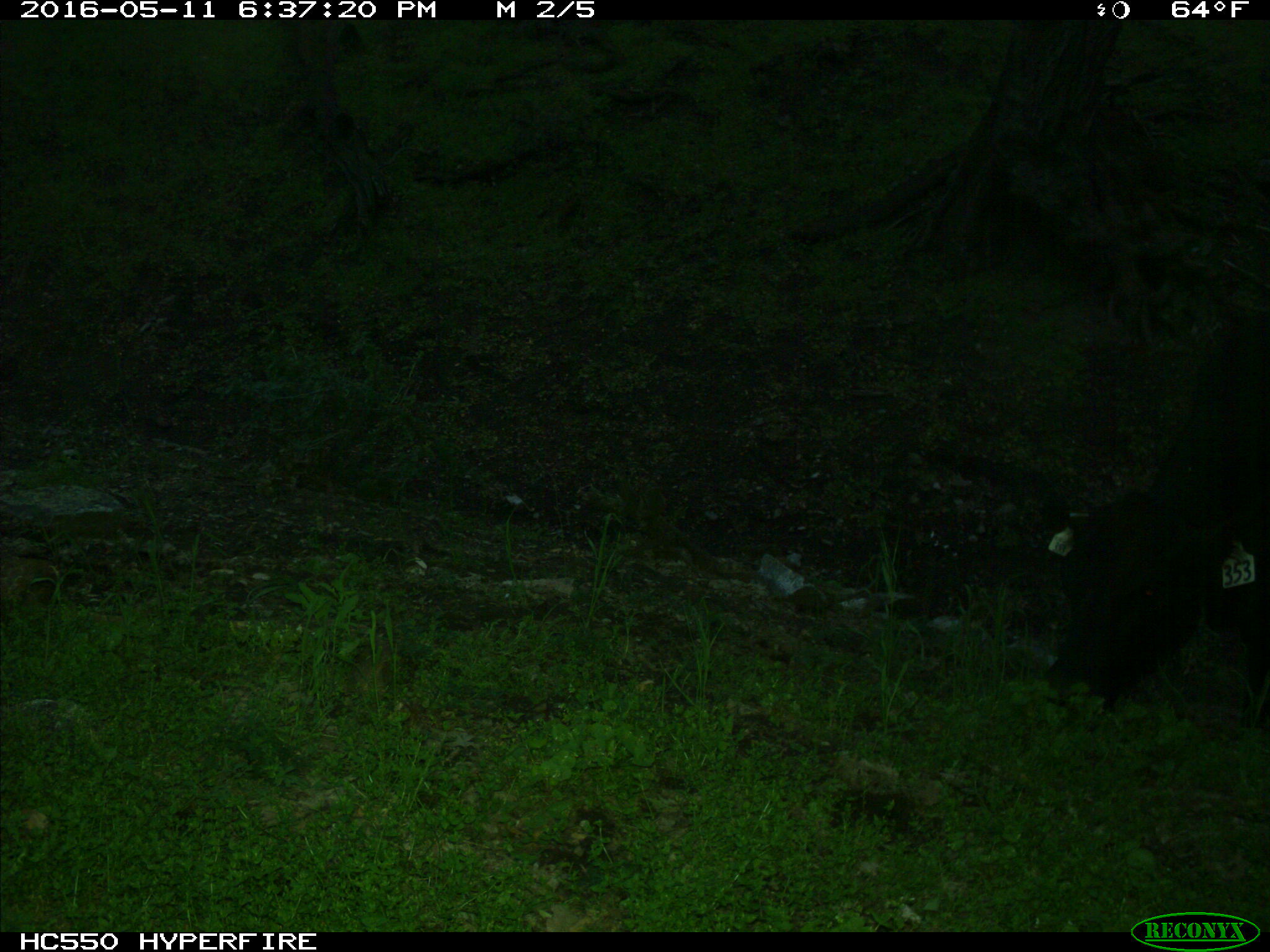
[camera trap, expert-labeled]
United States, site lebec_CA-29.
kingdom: Animalia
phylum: Chordata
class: Mammalia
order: Artiodactyla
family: Bovidae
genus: Bos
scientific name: Bos taurus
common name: domestic cow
Bos taurus (domestic cow).